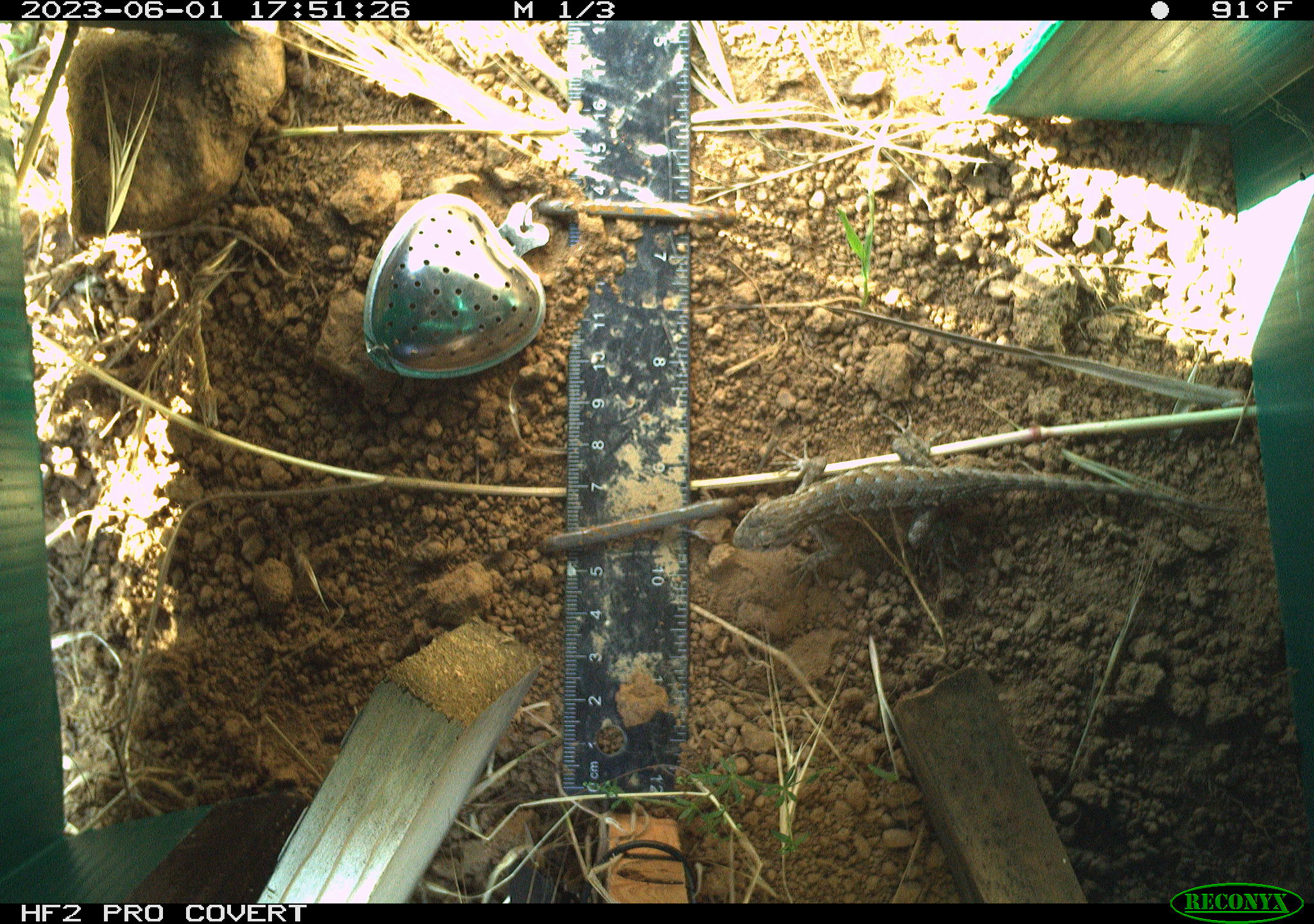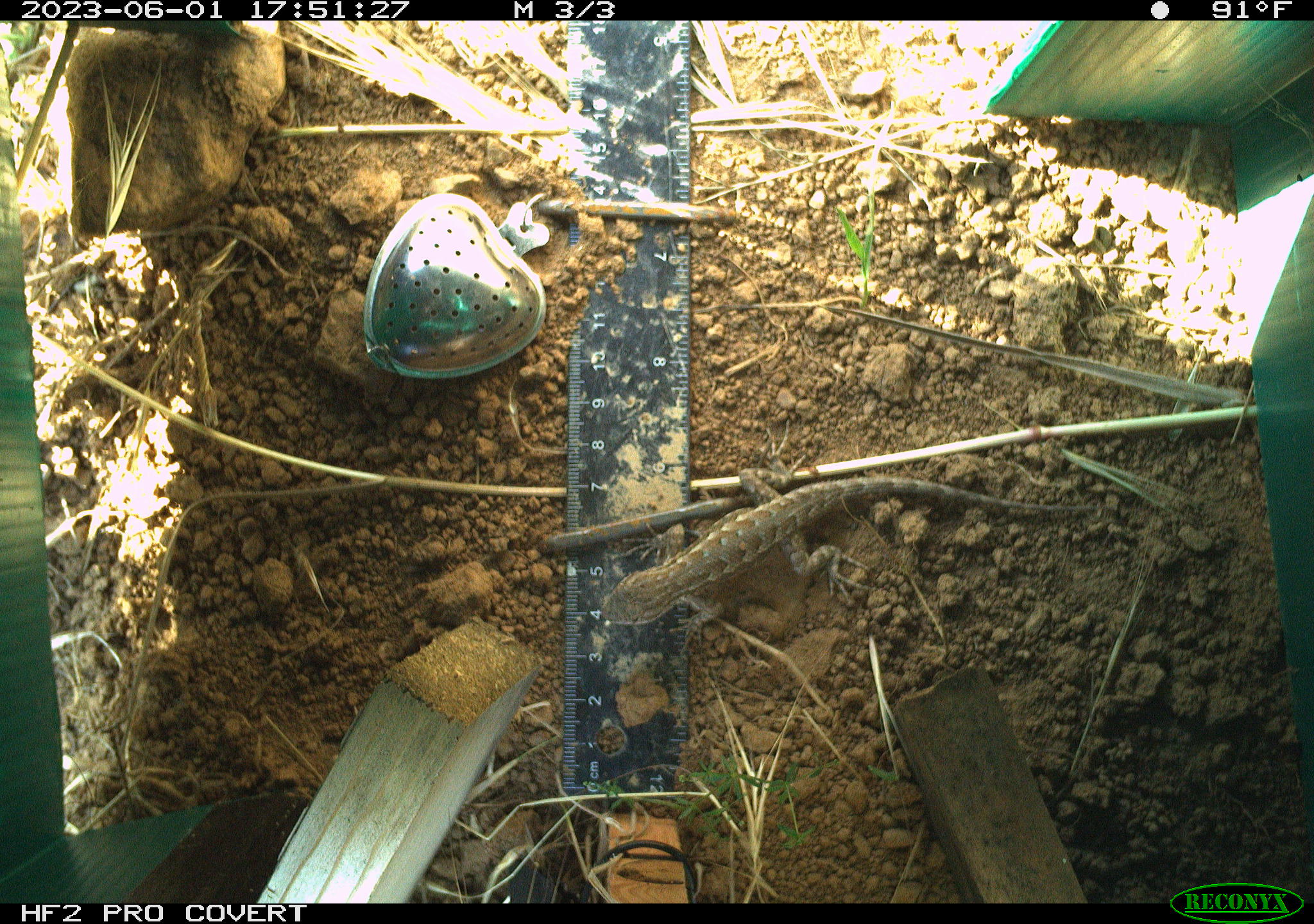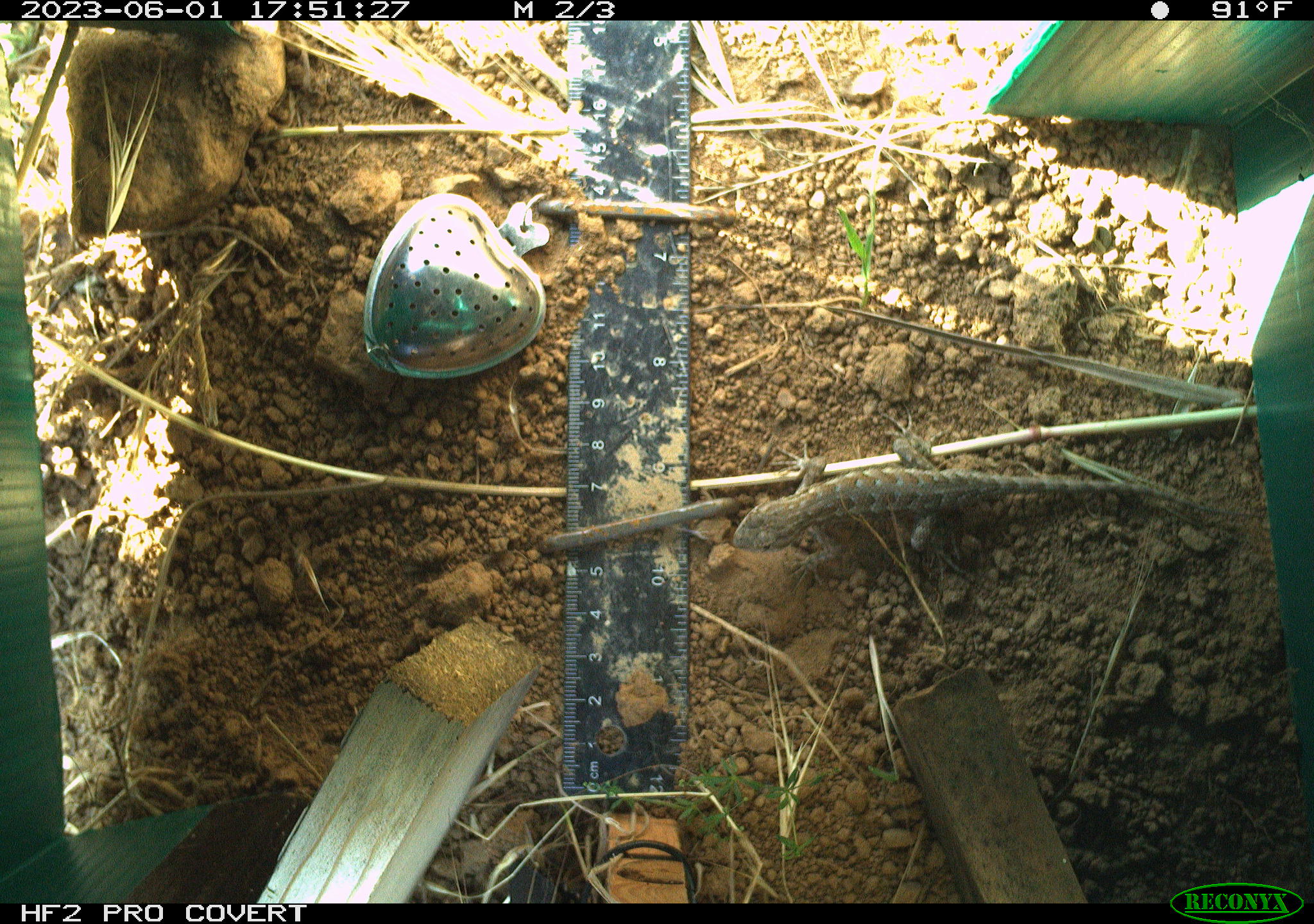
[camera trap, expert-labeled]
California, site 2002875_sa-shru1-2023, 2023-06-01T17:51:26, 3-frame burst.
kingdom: Animalia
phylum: Chordata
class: Reptilia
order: Squamata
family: Phrynosomatidae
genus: Sceloporus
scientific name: Sceloporus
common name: spiny lizards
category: sceloporus species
Sceloporus species (spiny lizards) (Sceloporus).